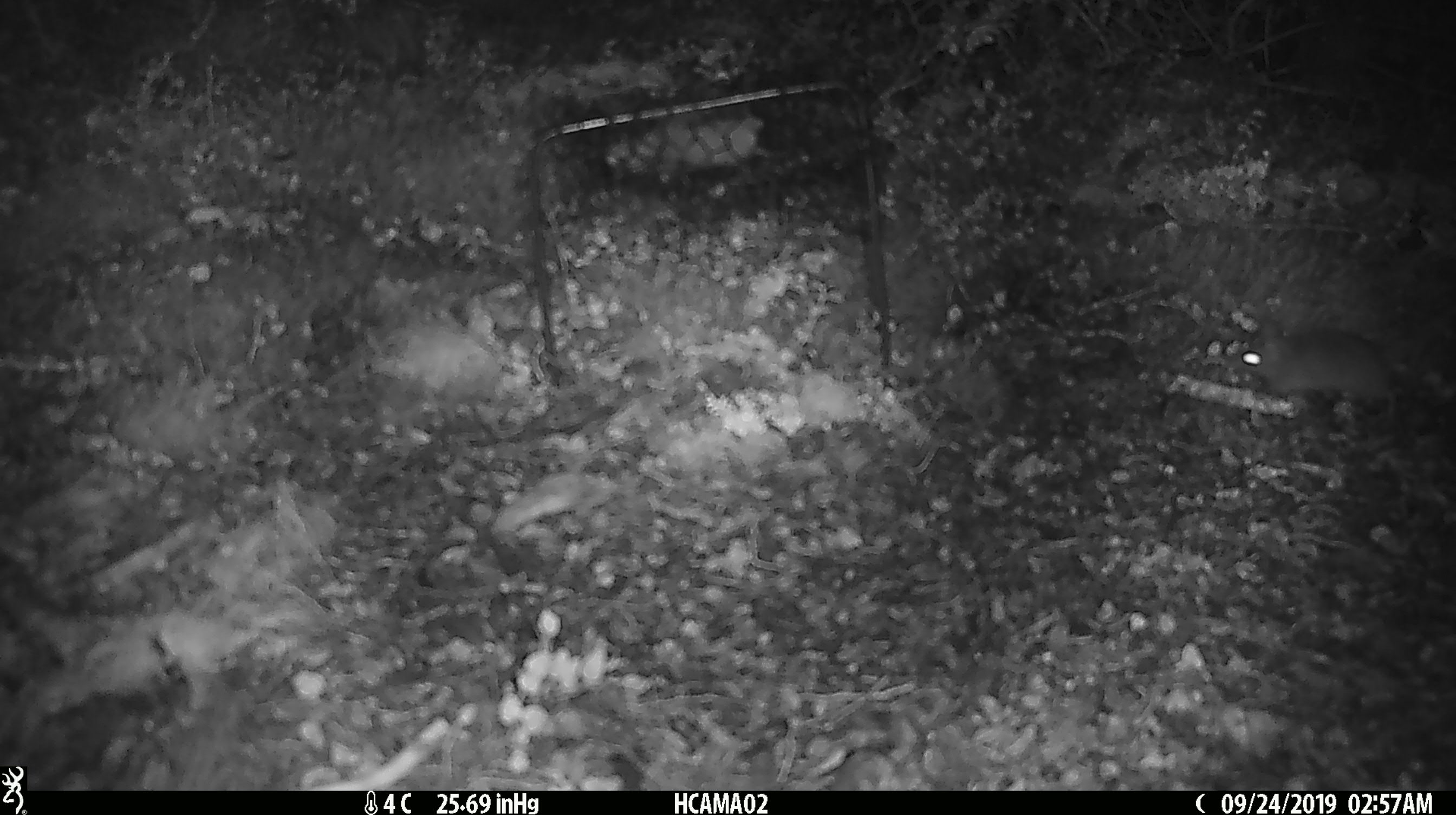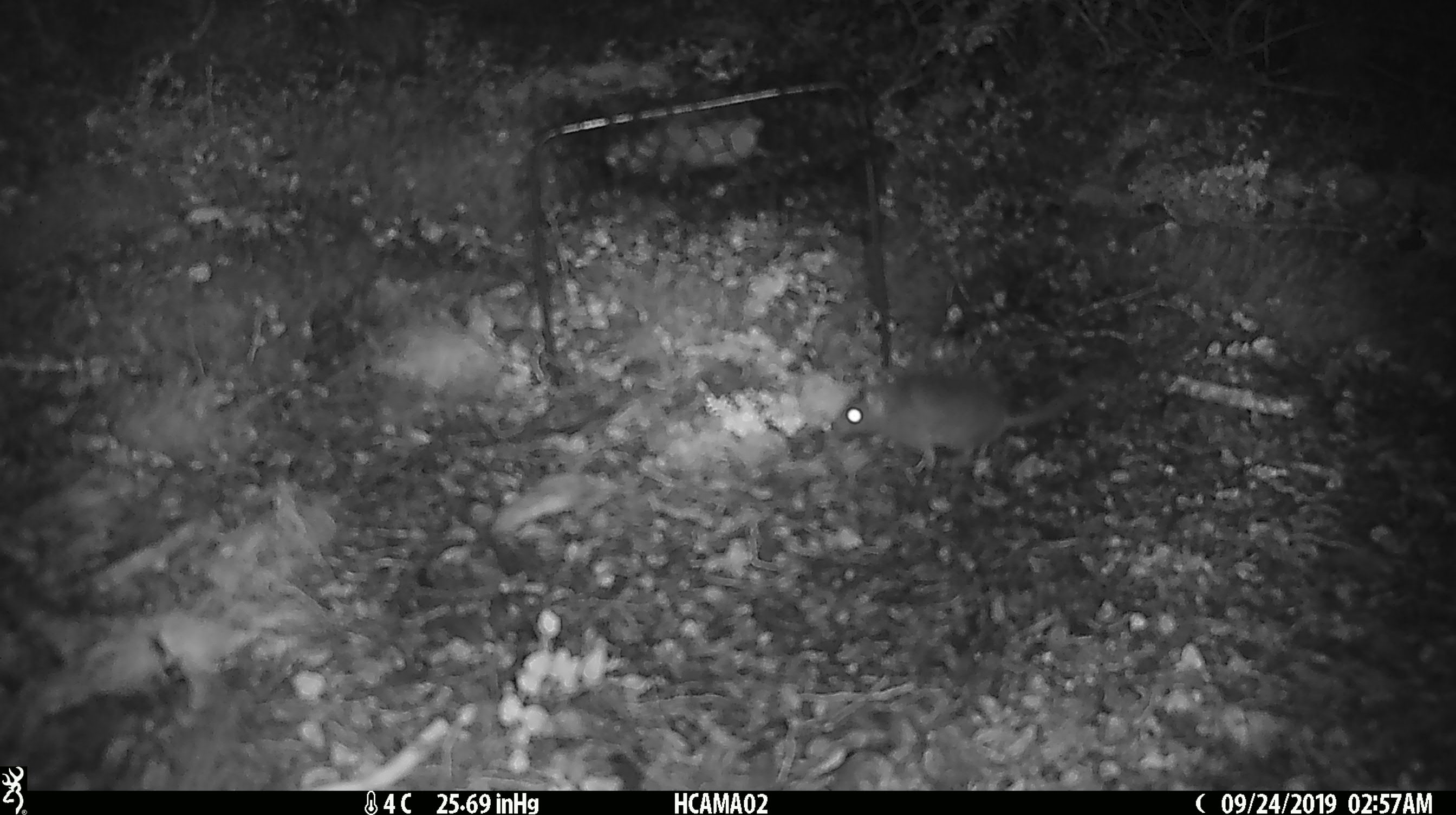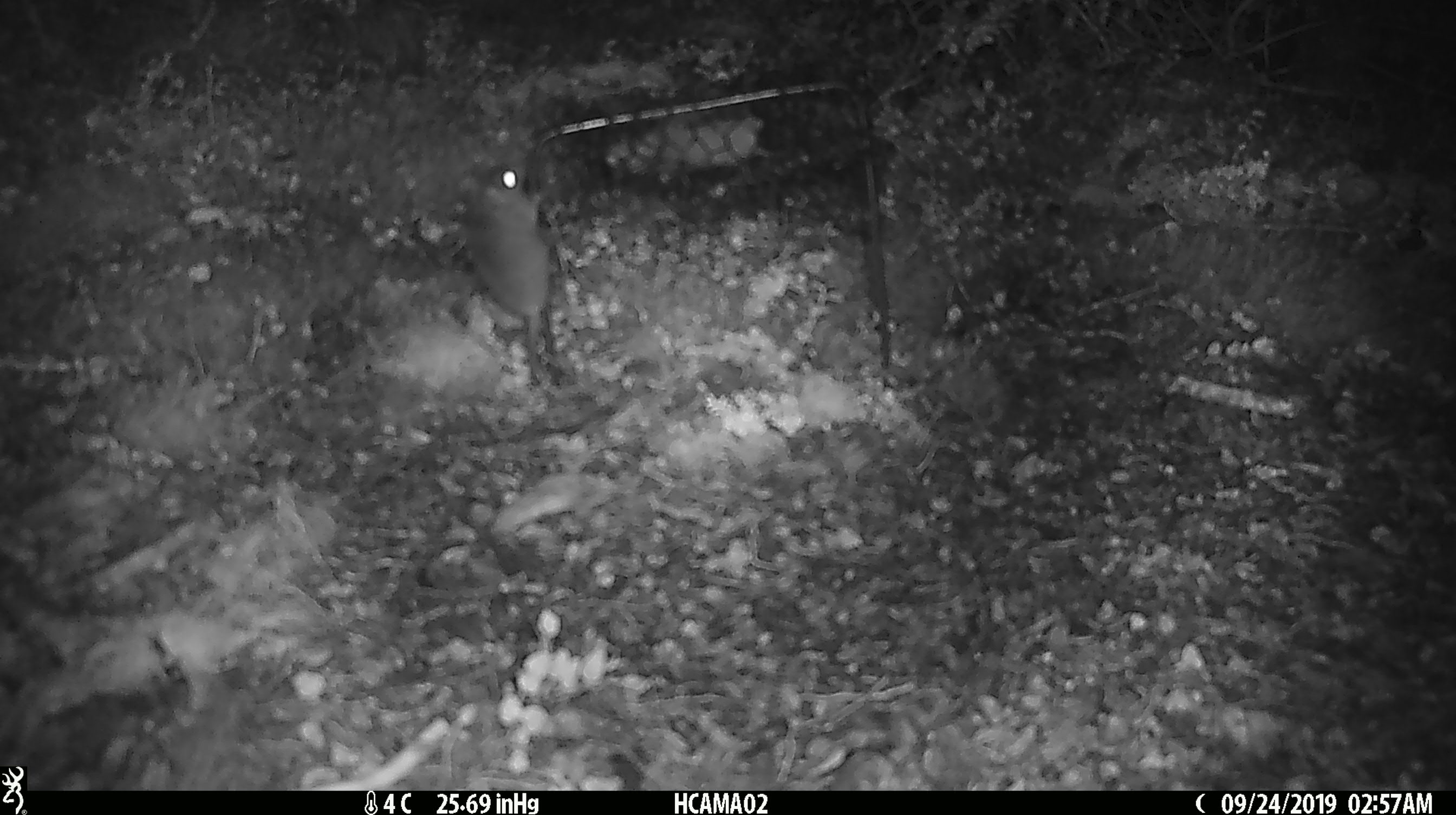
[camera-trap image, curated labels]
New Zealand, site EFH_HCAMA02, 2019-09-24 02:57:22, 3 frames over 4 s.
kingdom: Animalia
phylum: Chordata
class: Mammalia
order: Rodentia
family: Muridae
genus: Mus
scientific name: Mus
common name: mouse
Mouse (Mus).